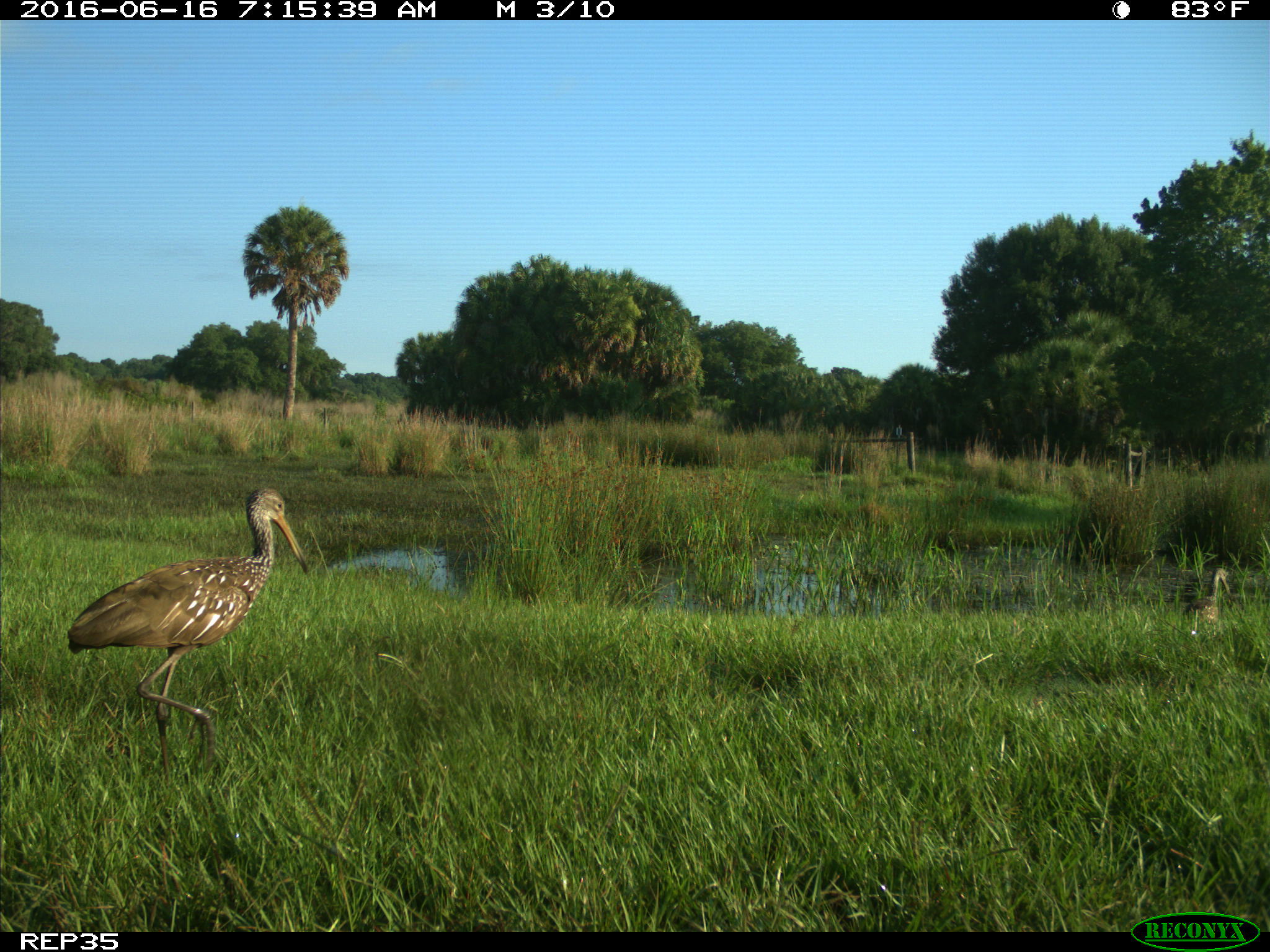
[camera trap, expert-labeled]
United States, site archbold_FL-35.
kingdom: Animalia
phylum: Chordata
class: Aves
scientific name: Aves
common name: birds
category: unidentified bird